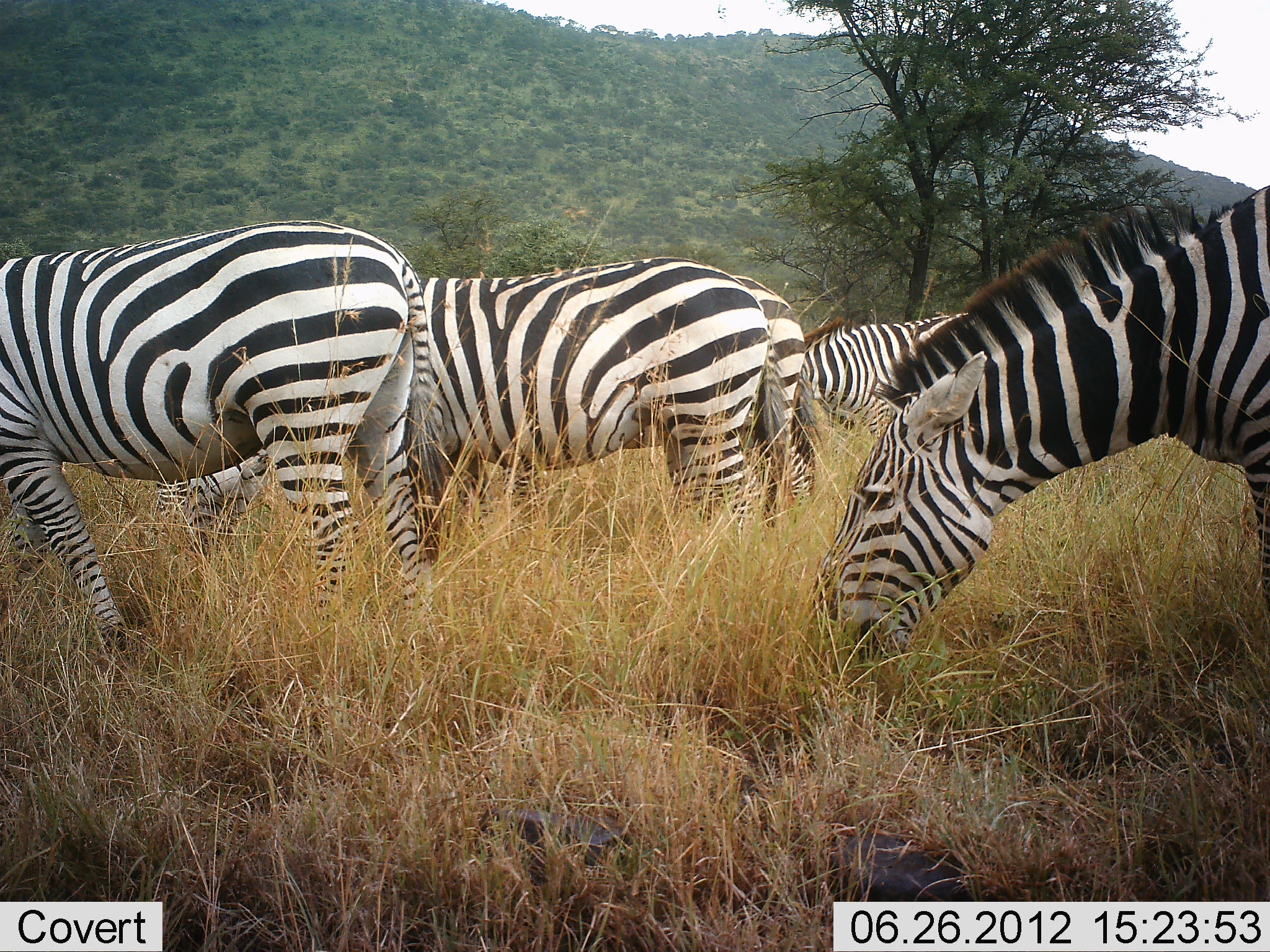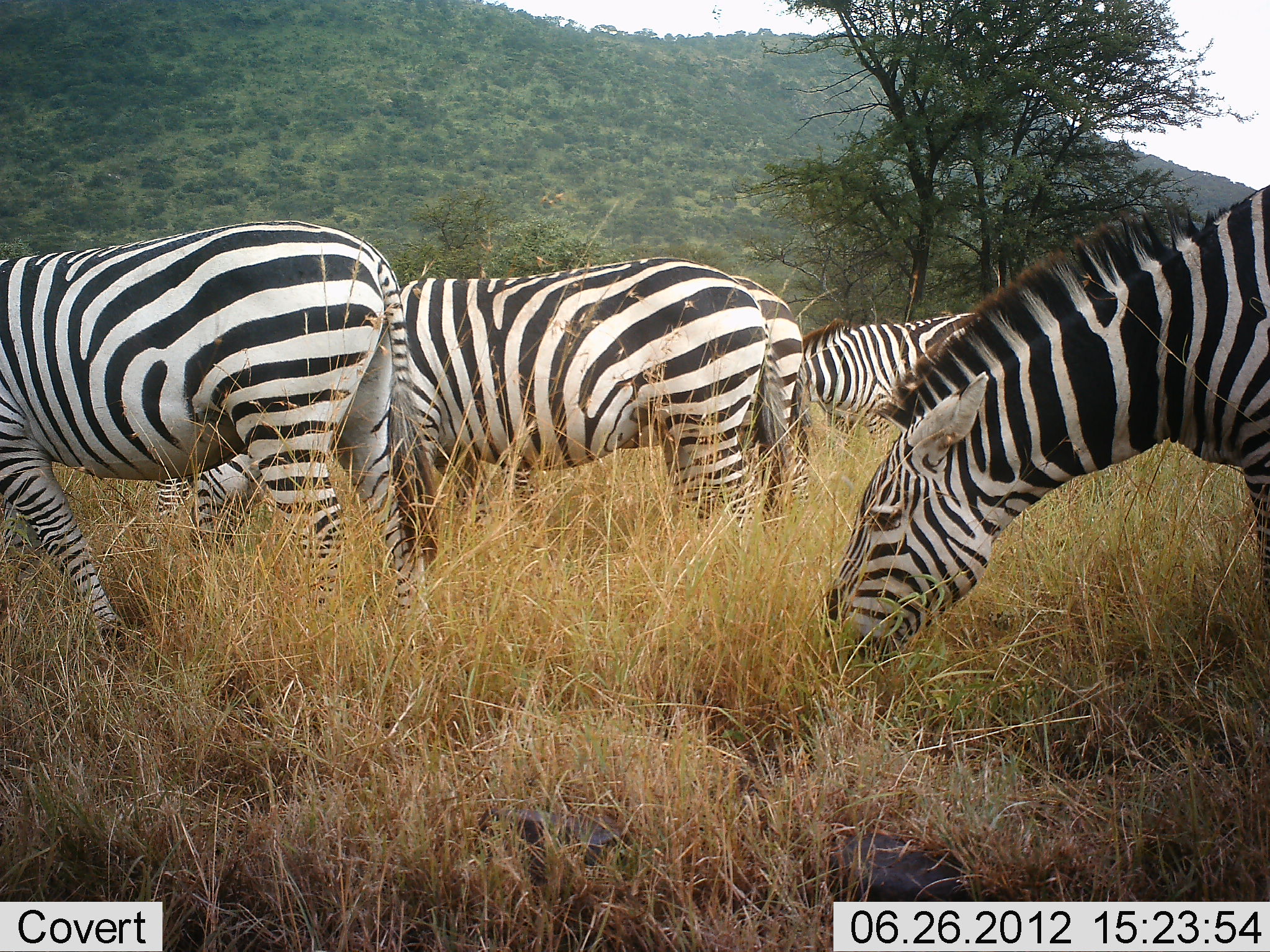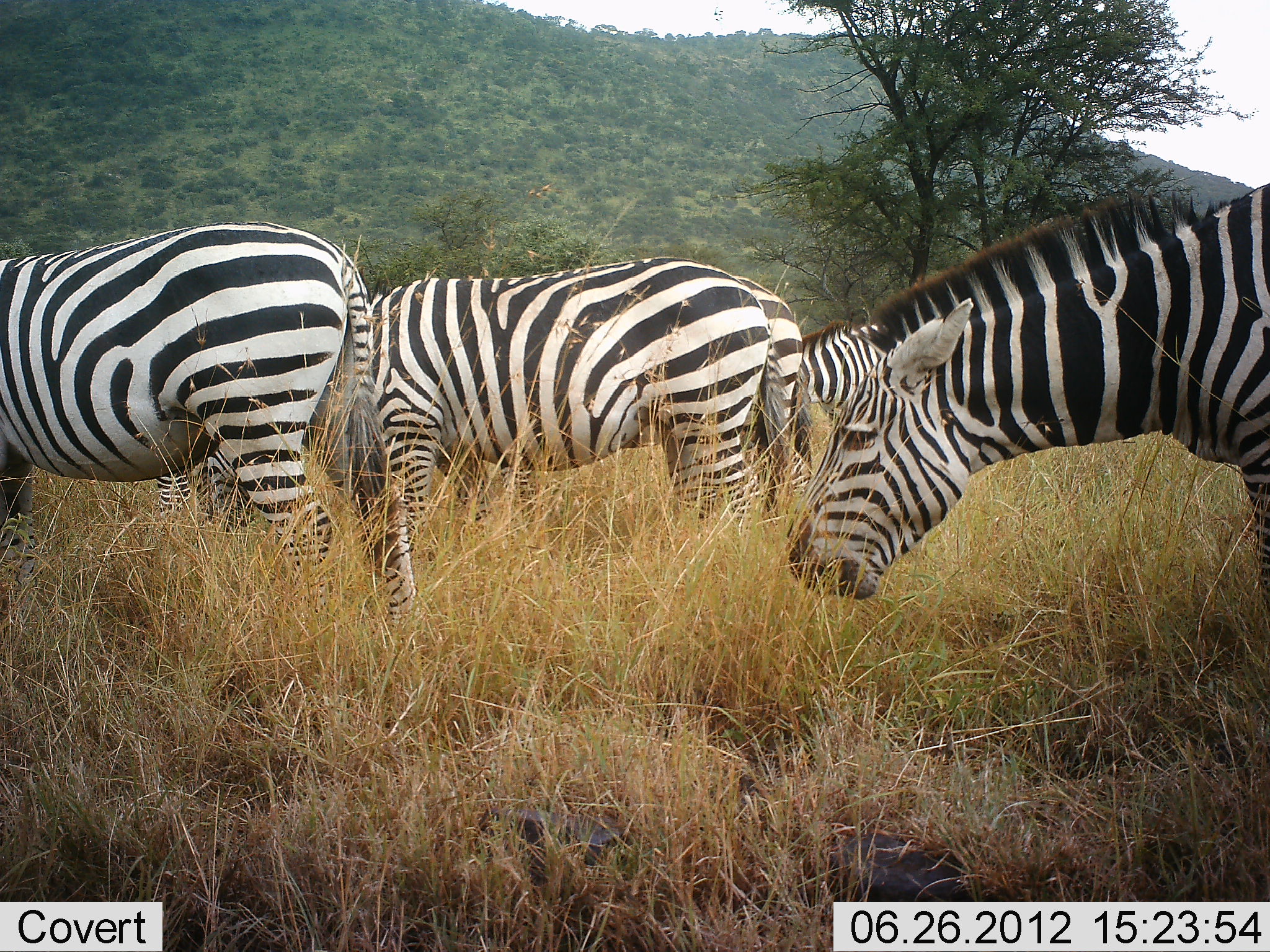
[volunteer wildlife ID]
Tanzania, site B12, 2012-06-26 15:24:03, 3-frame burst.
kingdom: Animalia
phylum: Chordata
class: Mammalia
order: Perissodactyla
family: Equidae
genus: Equus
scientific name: Equus quagga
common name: plains zebra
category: zebra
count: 6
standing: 10%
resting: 0%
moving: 10%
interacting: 0%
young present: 0%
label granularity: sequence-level